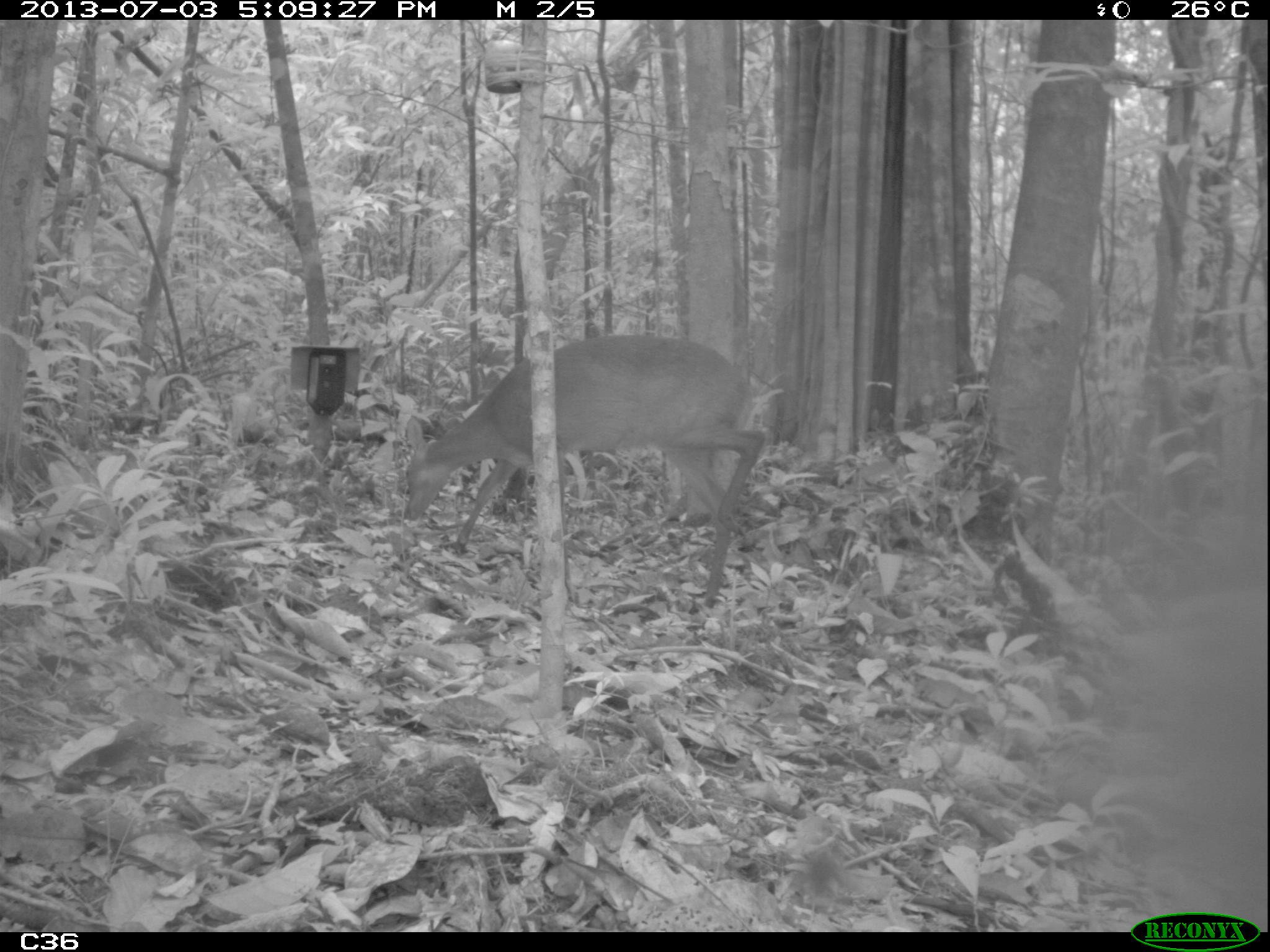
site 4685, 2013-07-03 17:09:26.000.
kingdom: Animalia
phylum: Chordata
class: Mammalia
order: Artiodactyla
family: Cervidae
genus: Mazama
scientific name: Mazama gouazoubira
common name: gray brocket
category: mazama gouazaoubira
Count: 1.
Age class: adult.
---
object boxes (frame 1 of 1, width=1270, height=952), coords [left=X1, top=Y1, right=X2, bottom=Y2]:
mazama gouazaoubira: [left=400, top=330, right=767, bottom=607]